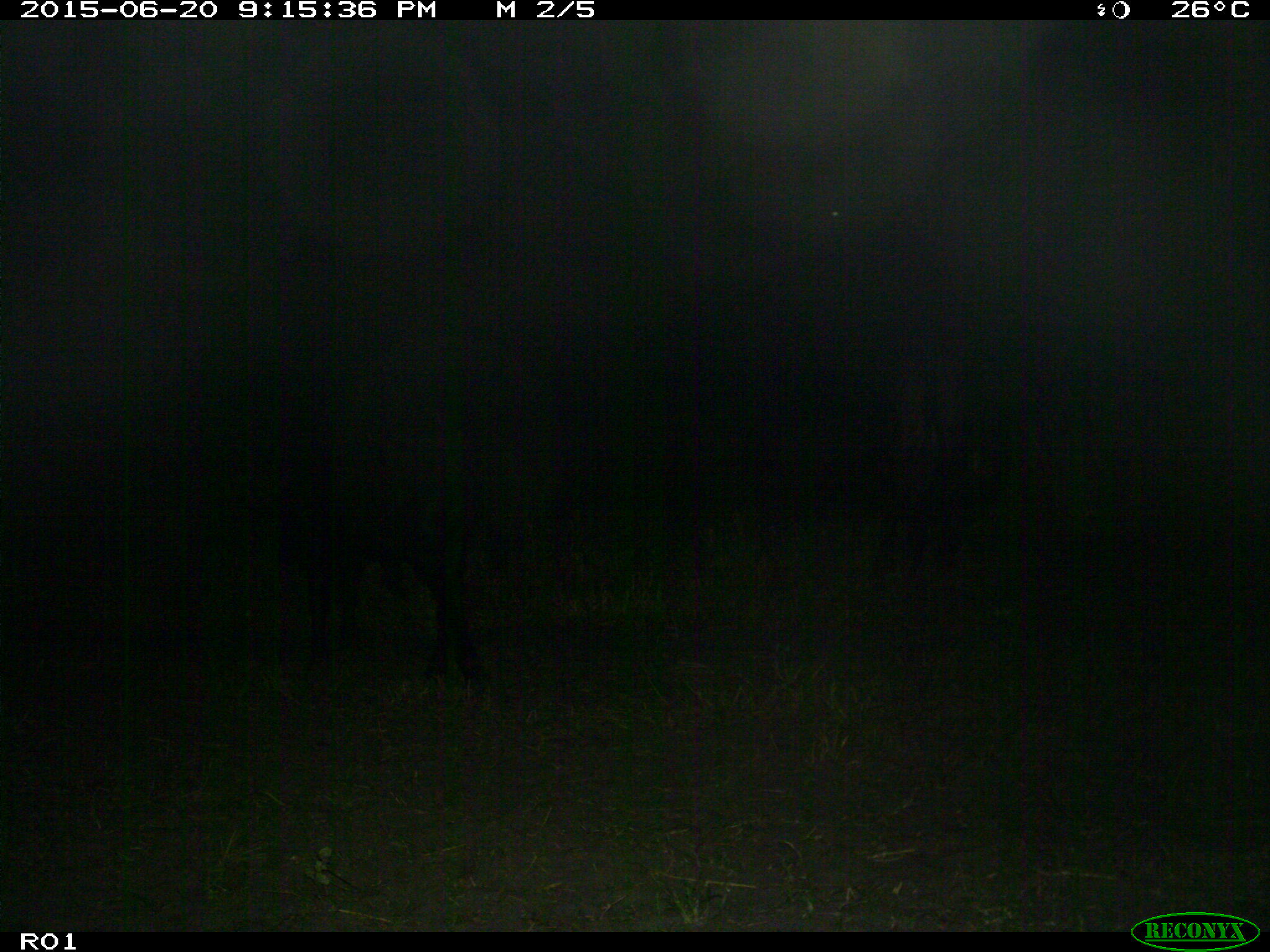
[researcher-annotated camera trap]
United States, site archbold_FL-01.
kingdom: Animalia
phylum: Chordata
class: Mammalia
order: Artiodactyla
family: Bovidae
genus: Bos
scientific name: Bos taurus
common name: domestic cow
Bos taurus (domestic cow).